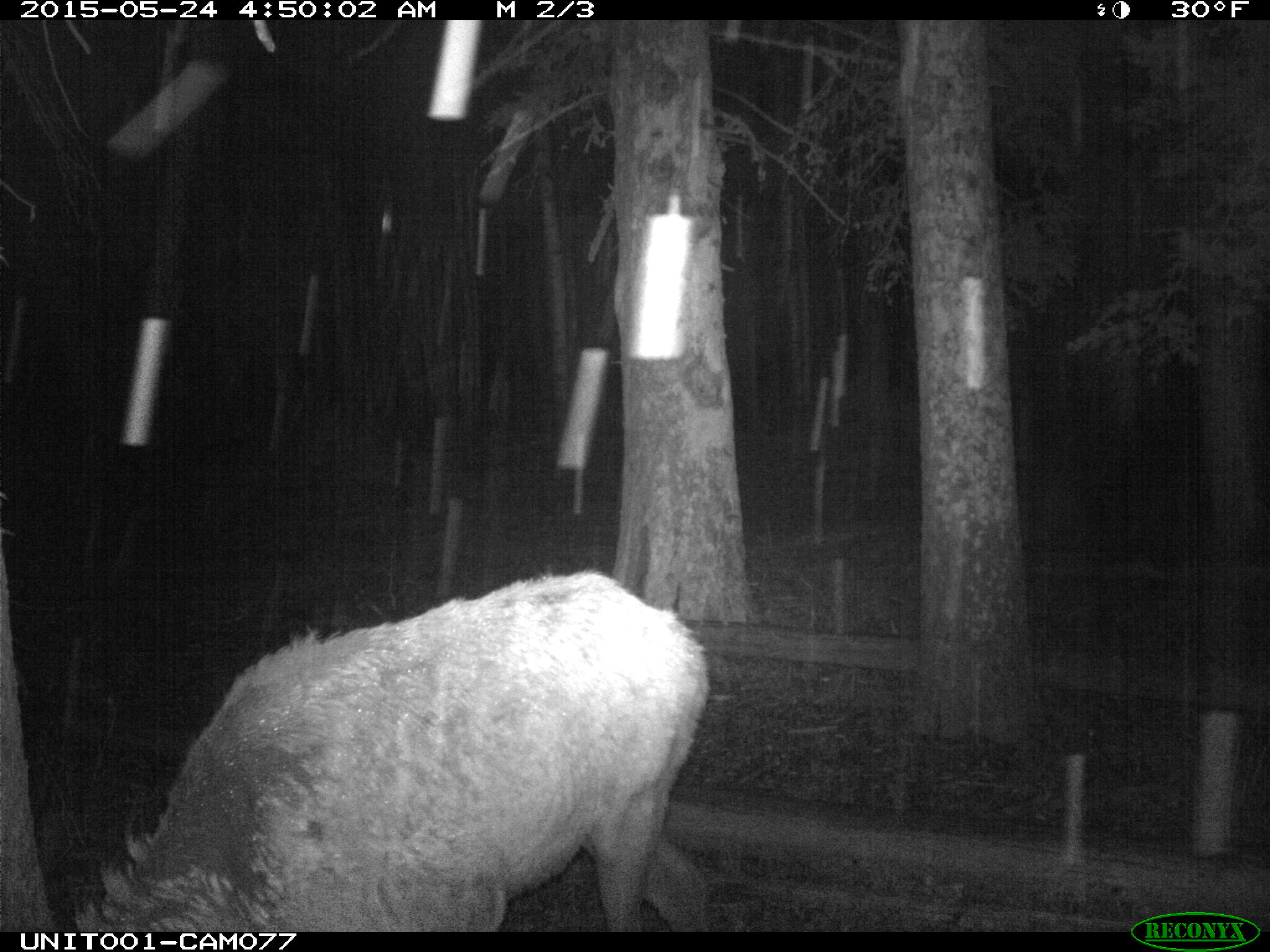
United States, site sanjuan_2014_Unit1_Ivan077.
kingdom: Animalia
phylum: Chordata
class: Mammalia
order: Artiodactyla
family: Cervidae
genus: Cervus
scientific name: Cervus elaphus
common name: red deer